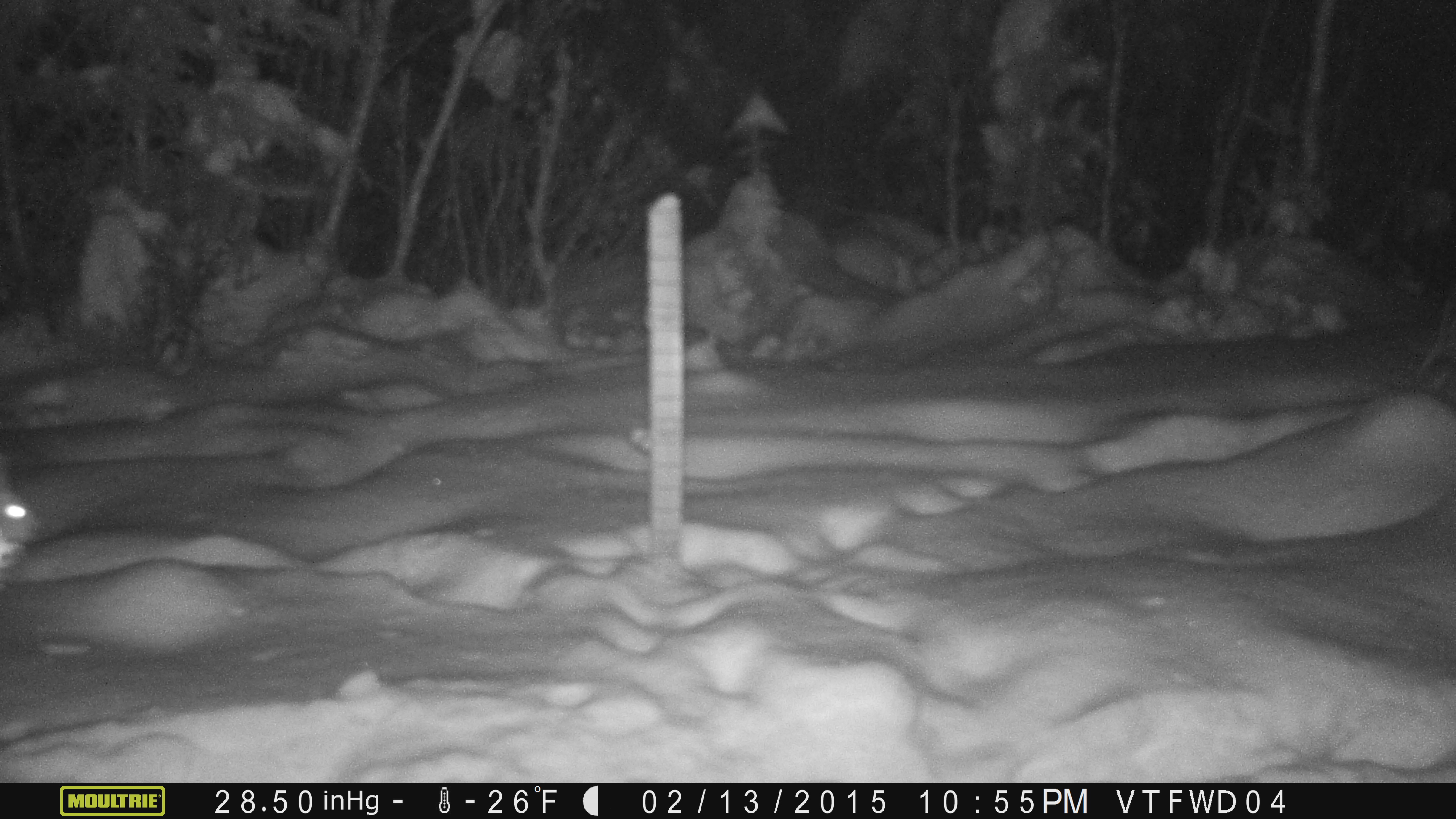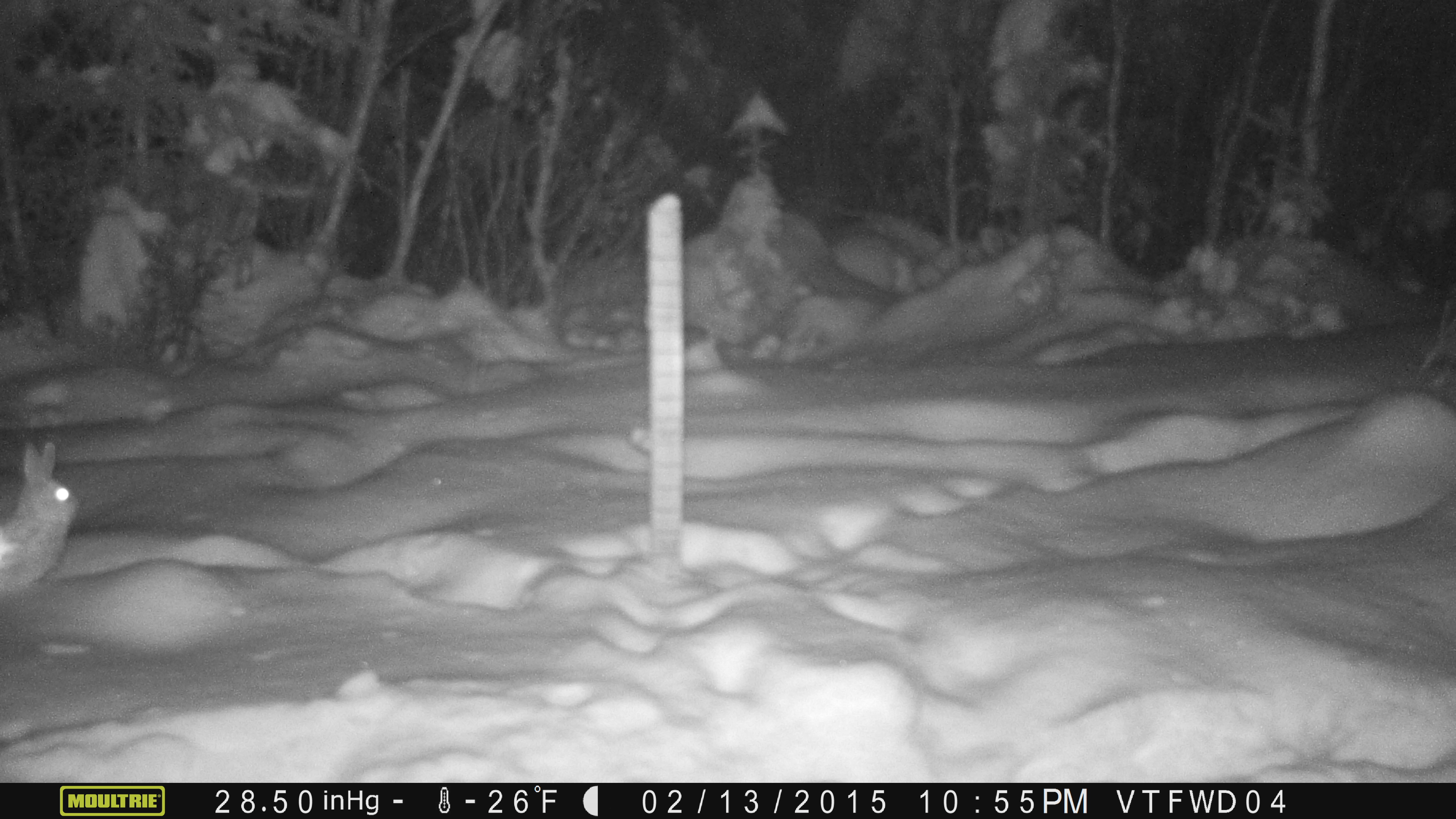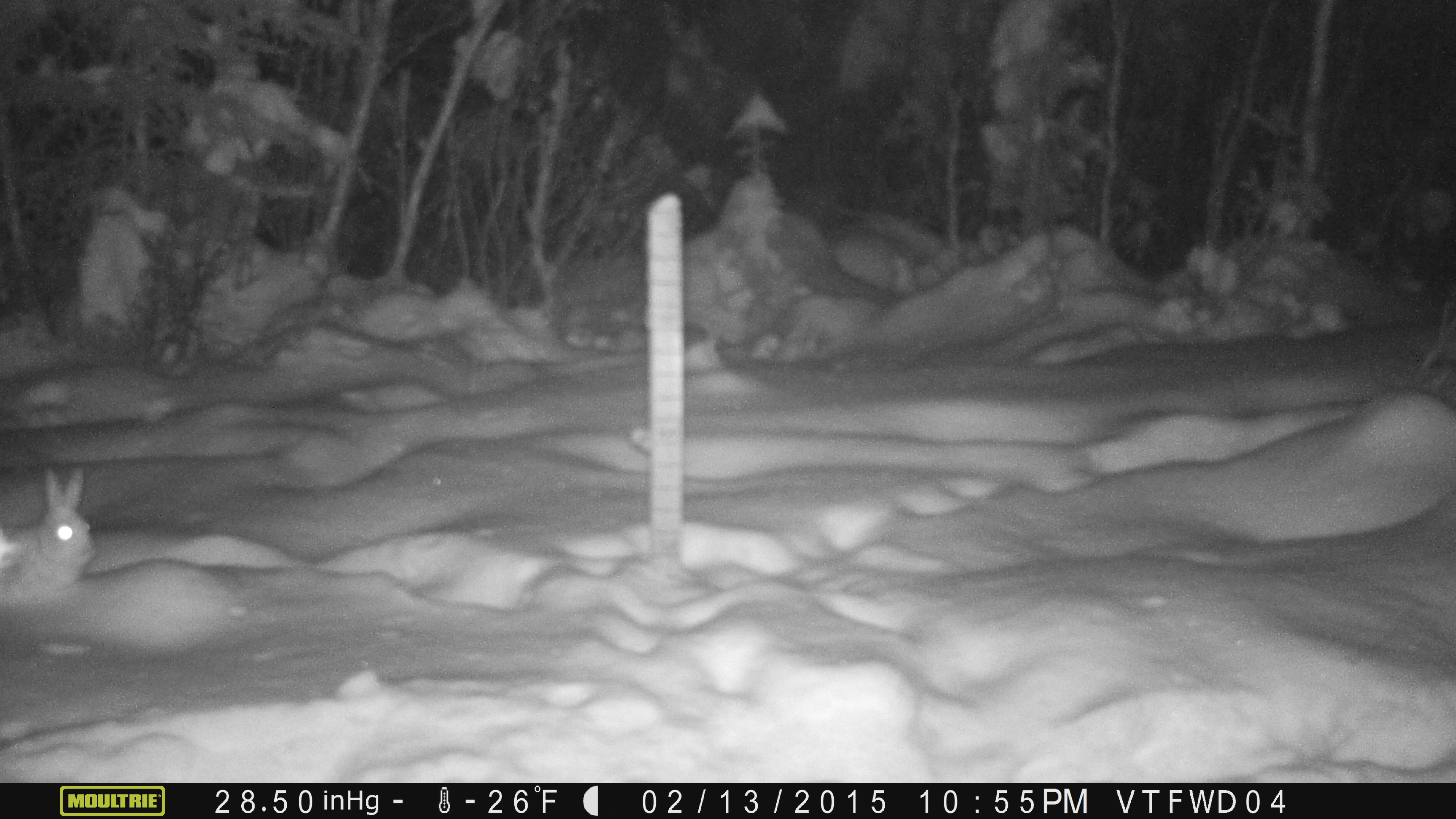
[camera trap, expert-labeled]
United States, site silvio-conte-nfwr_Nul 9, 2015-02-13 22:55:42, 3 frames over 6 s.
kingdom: Animalia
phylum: Chordata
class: Mammalia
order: Lagomorpha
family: Leporidae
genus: Lepus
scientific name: Lepus americanus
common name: snowshoe hare